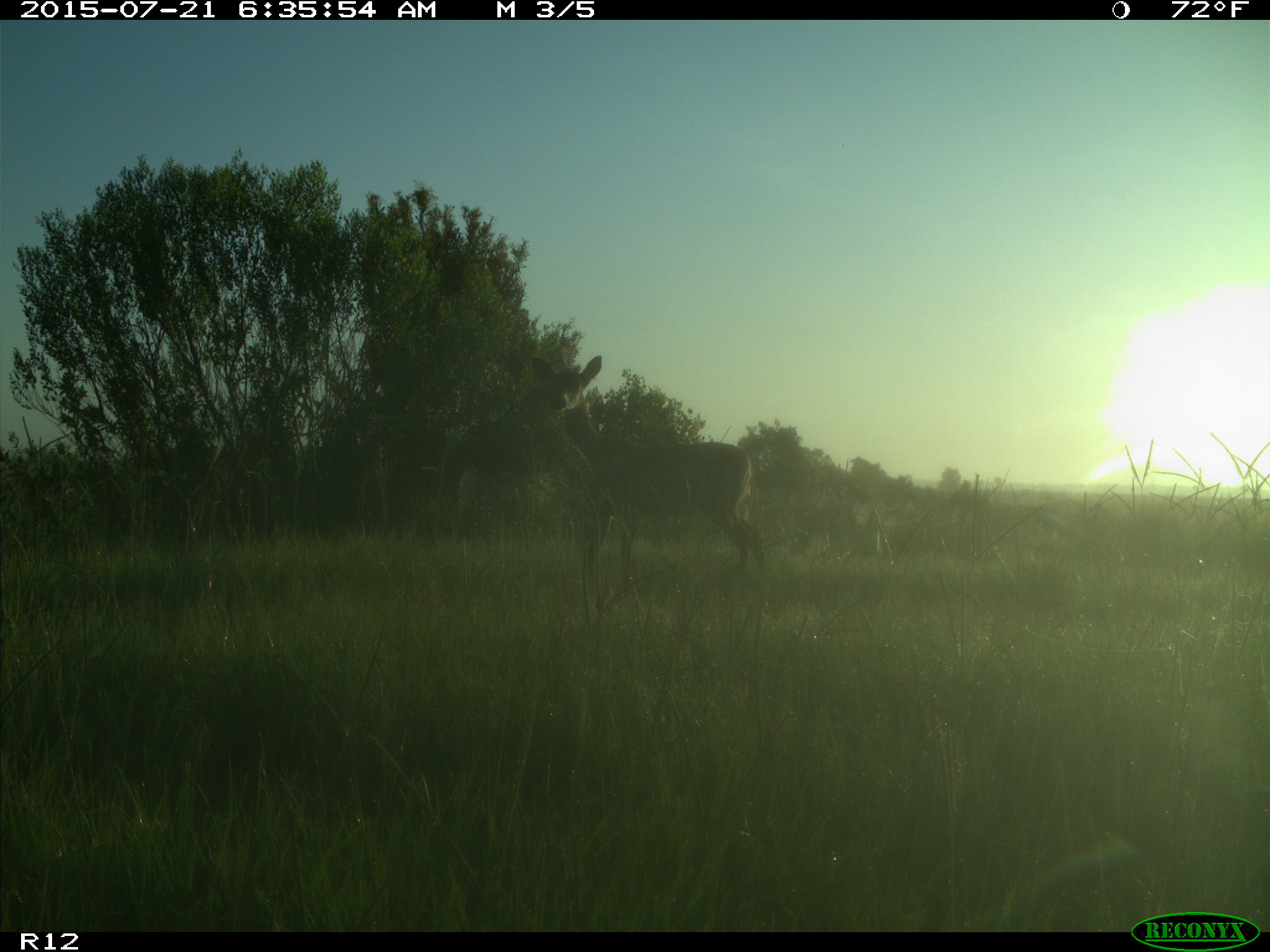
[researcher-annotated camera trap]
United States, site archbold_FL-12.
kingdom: Animalia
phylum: Chordata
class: Mammalia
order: Artiodactyla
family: Cervidae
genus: Odocoileus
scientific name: Odocoileus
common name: deer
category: unidentified deer